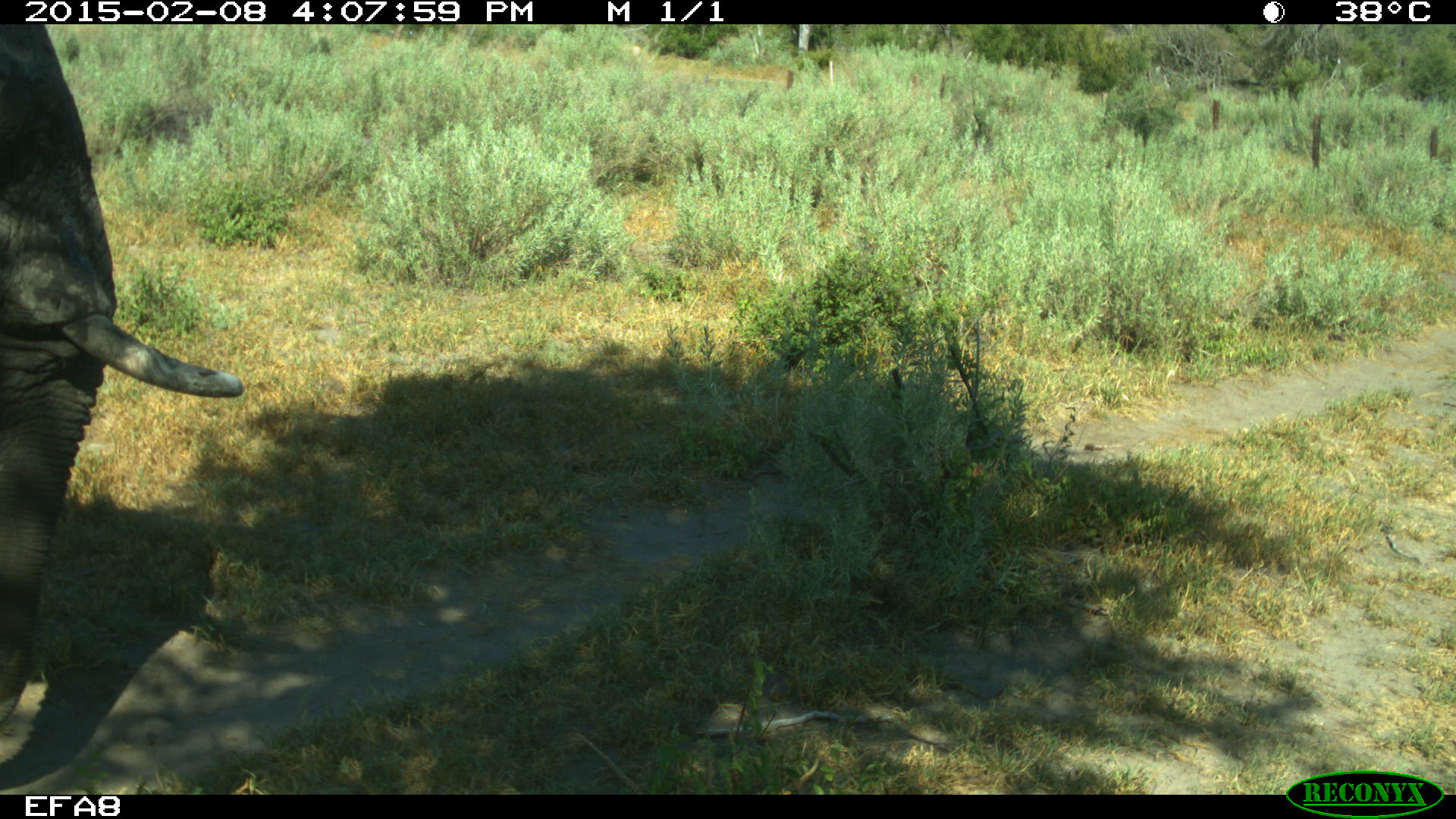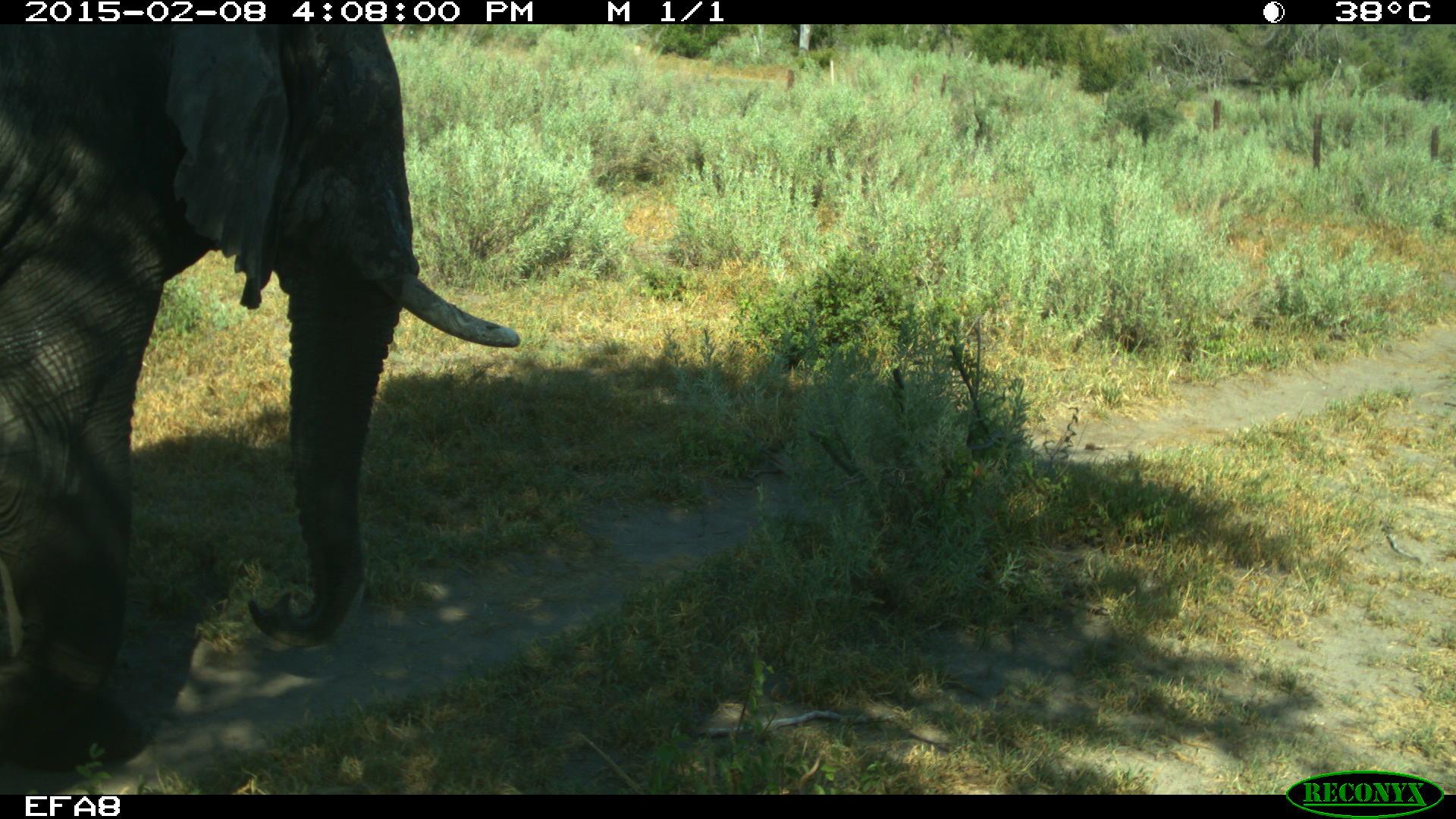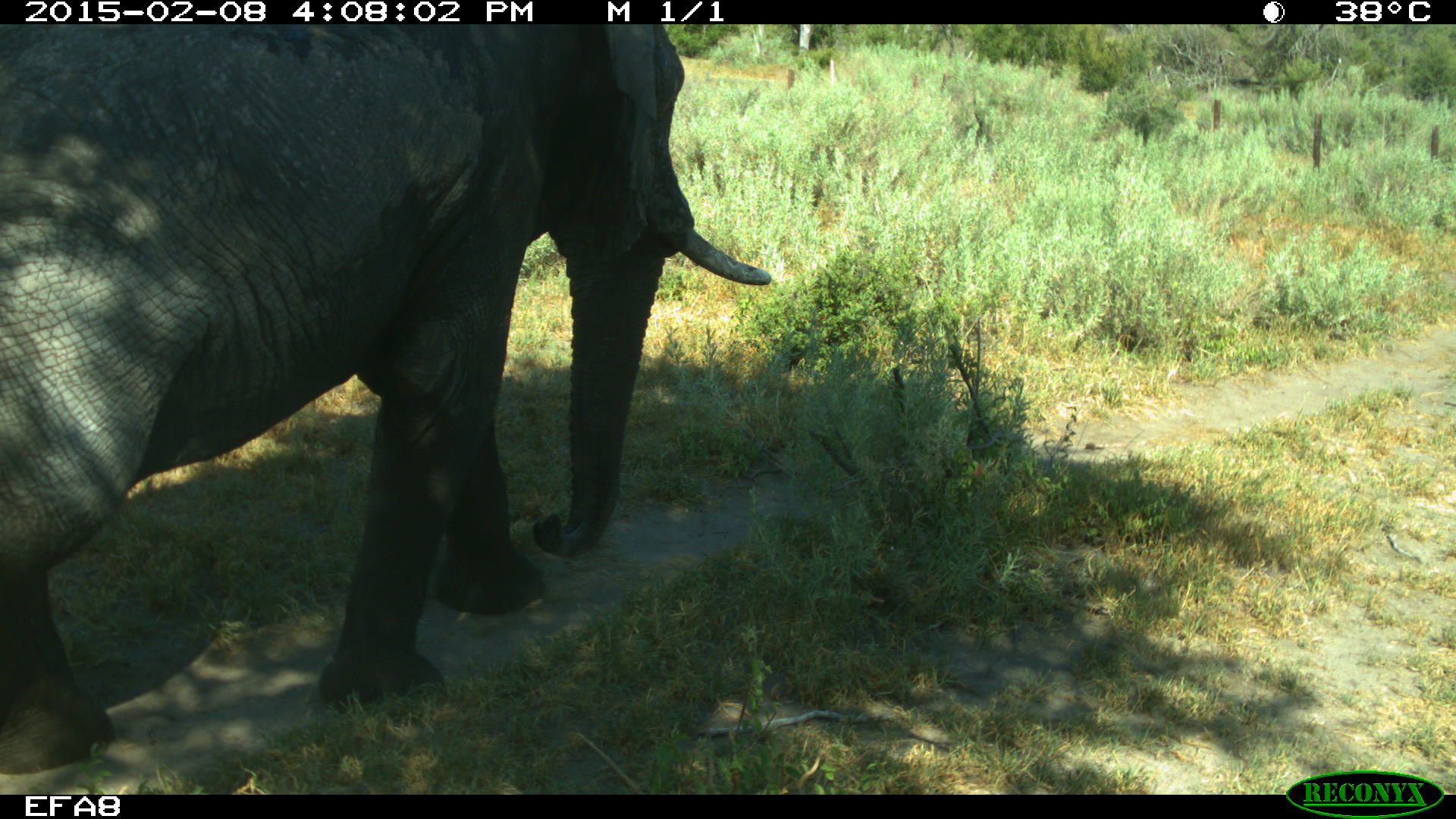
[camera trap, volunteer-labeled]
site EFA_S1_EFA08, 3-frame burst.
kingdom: Animalia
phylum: Chordata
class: Mammalia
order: Proboscidea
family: Elephantidae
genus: Loxodonta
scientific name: Loxodonta africana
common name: african bush elephant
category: elephant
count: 1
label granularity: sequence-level